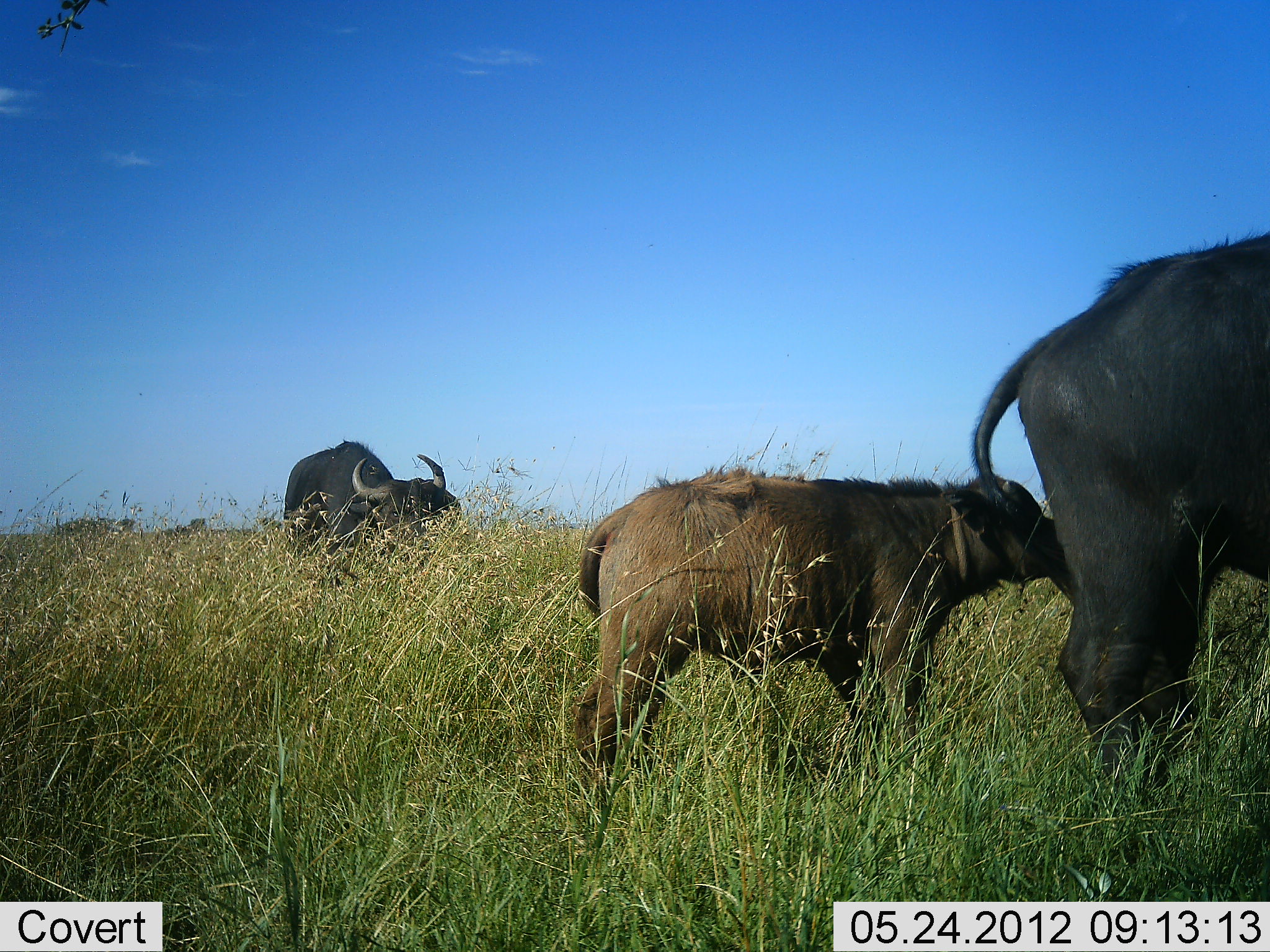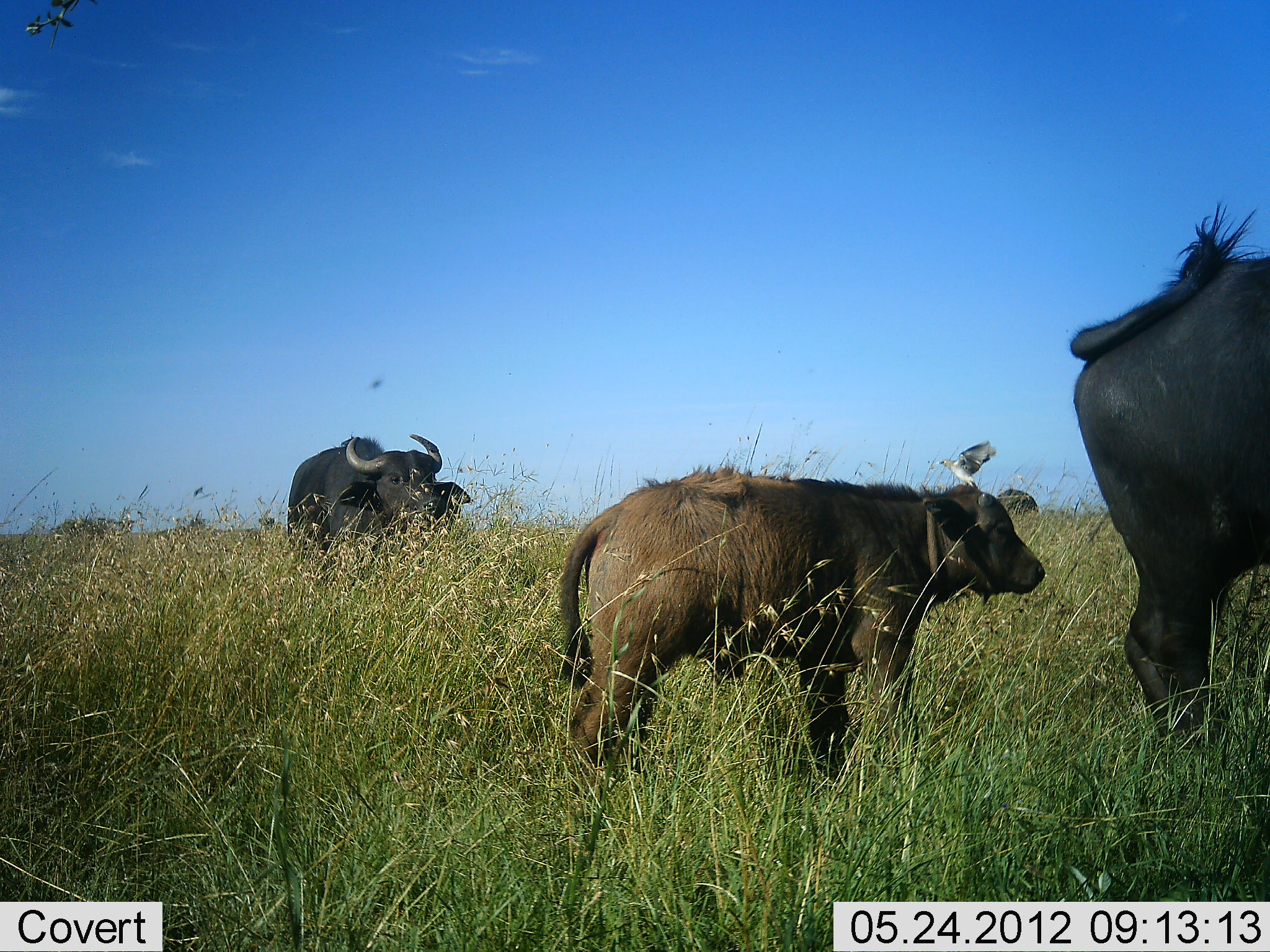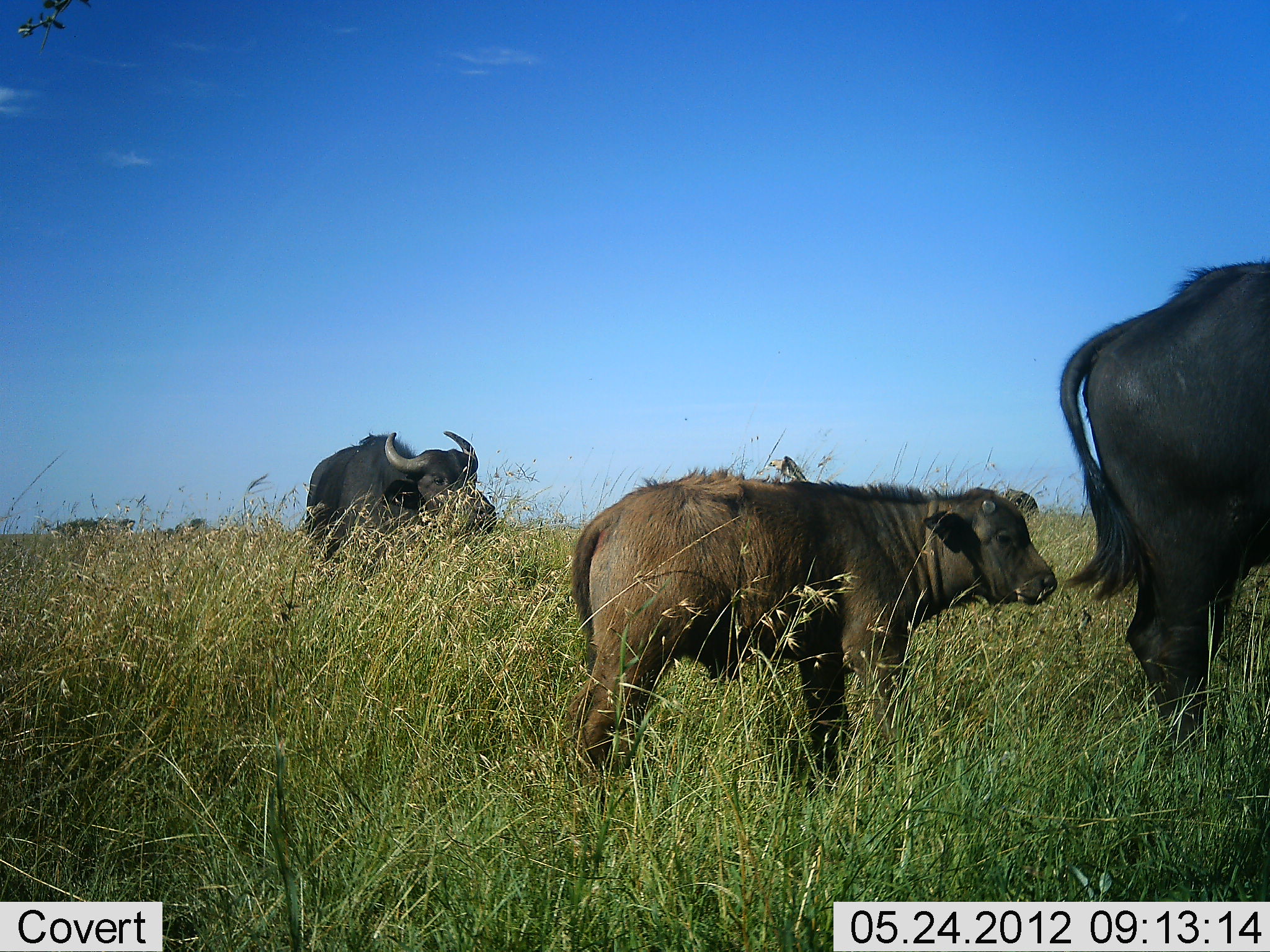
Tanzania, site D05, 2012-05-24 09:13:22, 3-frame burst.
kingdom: Animalia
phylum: Chordata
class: Mammalia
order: Artiodactyla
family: Bovidae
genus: Syncerus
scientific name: Syncerus caffer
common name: cape buffalo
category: buffalo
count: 4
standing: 93%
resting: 0%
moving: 21%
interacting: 7%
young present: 79%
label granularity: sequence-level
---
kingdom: Animalia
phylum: Chordata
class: Aves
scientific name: Aves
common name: bird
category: otherbird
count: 1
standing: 20%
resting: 20%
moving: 60%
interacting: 0%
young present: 0%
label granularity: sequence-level